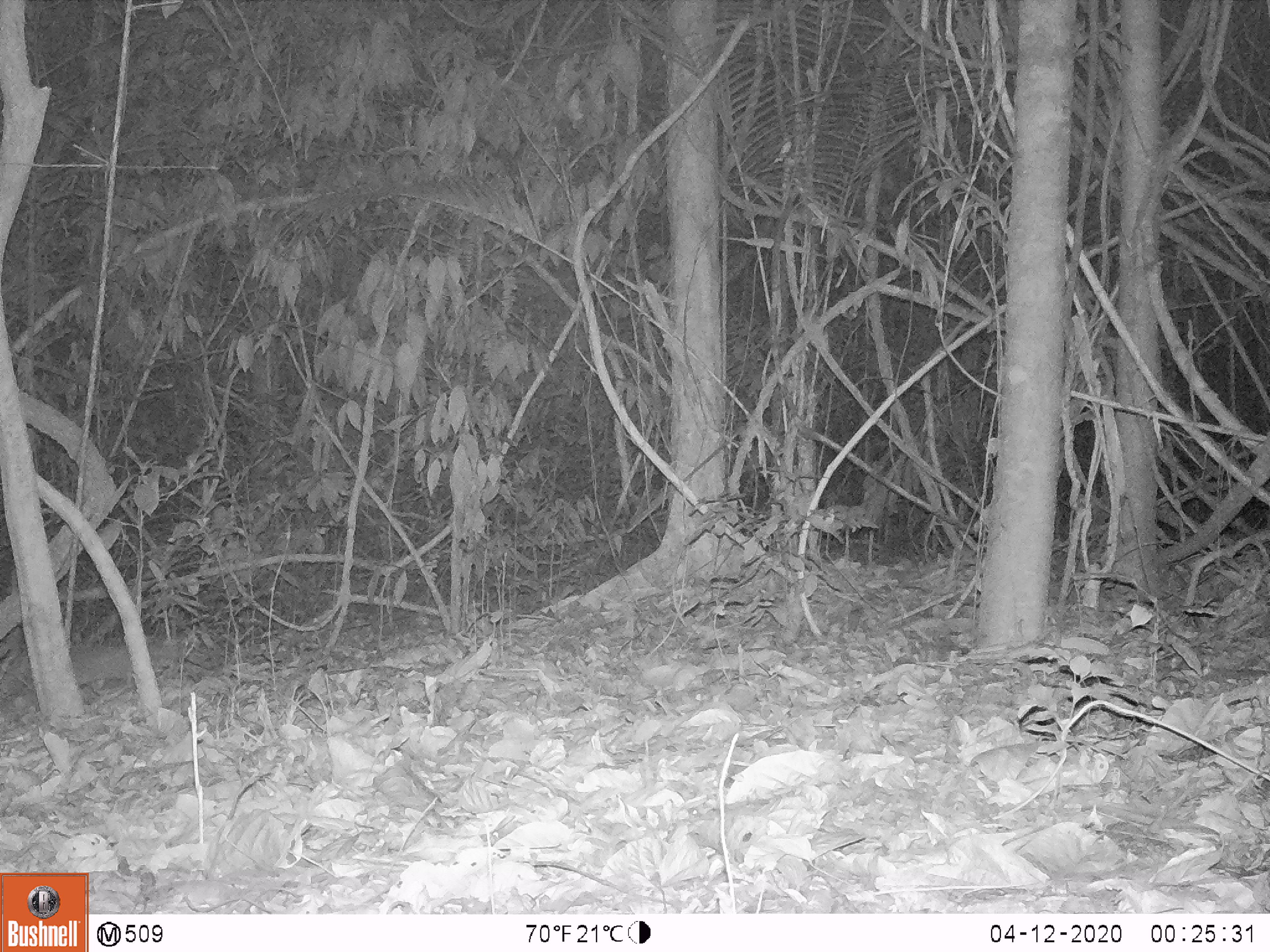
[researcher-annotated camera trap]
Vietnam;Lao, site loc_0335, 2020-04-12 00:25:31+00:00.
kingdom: Animalia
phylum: Chordata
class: Mammalia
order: Carnivora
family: Mustelidae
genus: Melogale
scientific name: Melogale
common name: ferret badger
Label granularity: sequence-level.